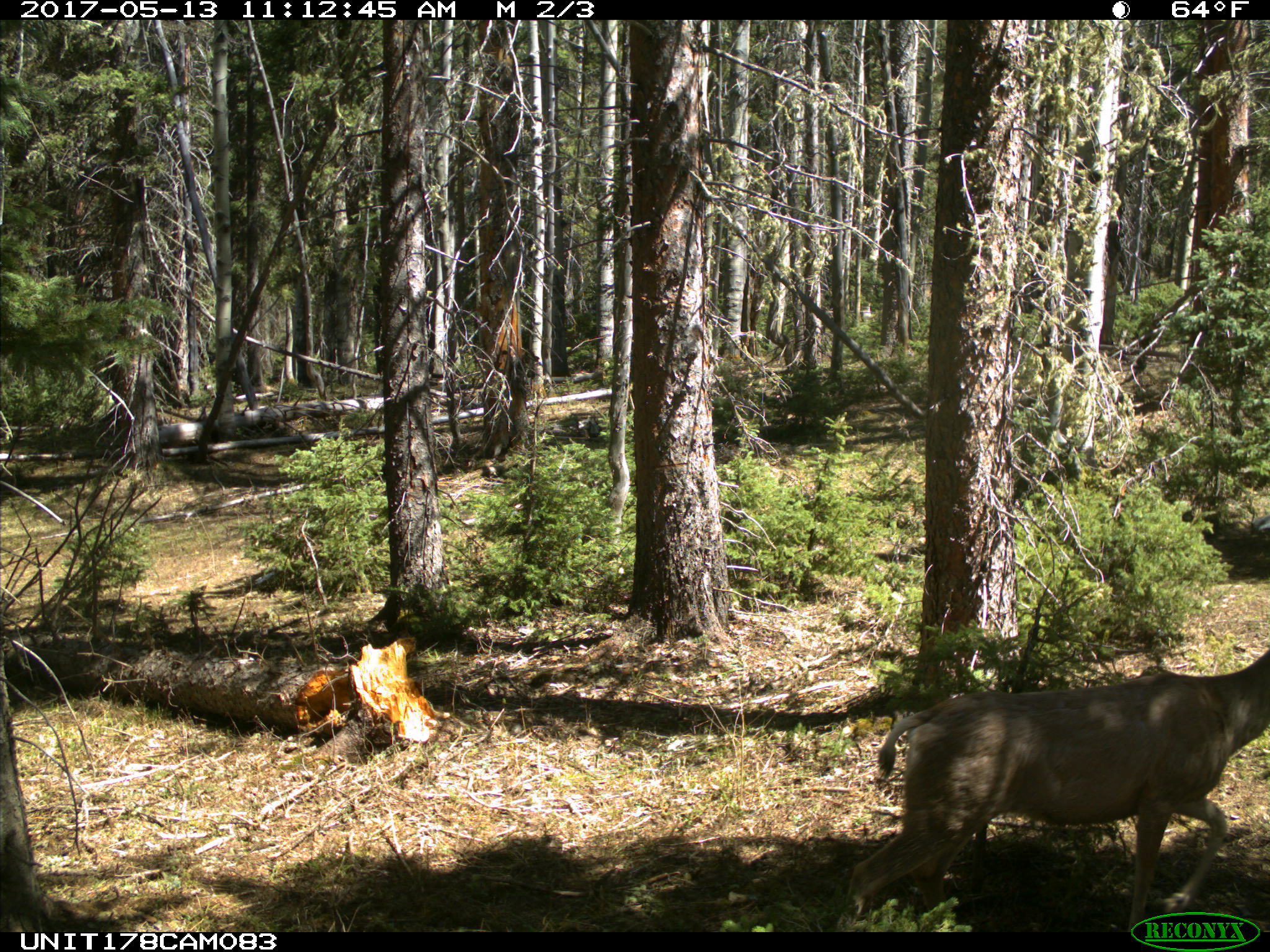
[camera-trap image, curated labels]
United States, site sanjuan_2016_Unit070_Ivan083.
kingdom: Animalia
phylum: Chordata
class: Mammalia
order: Artiodactyla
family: Cervidae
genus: Odocoileus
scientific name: Odocoileus hemionus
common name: mule deer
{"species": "Odocoileus hemionus (mule deer)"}